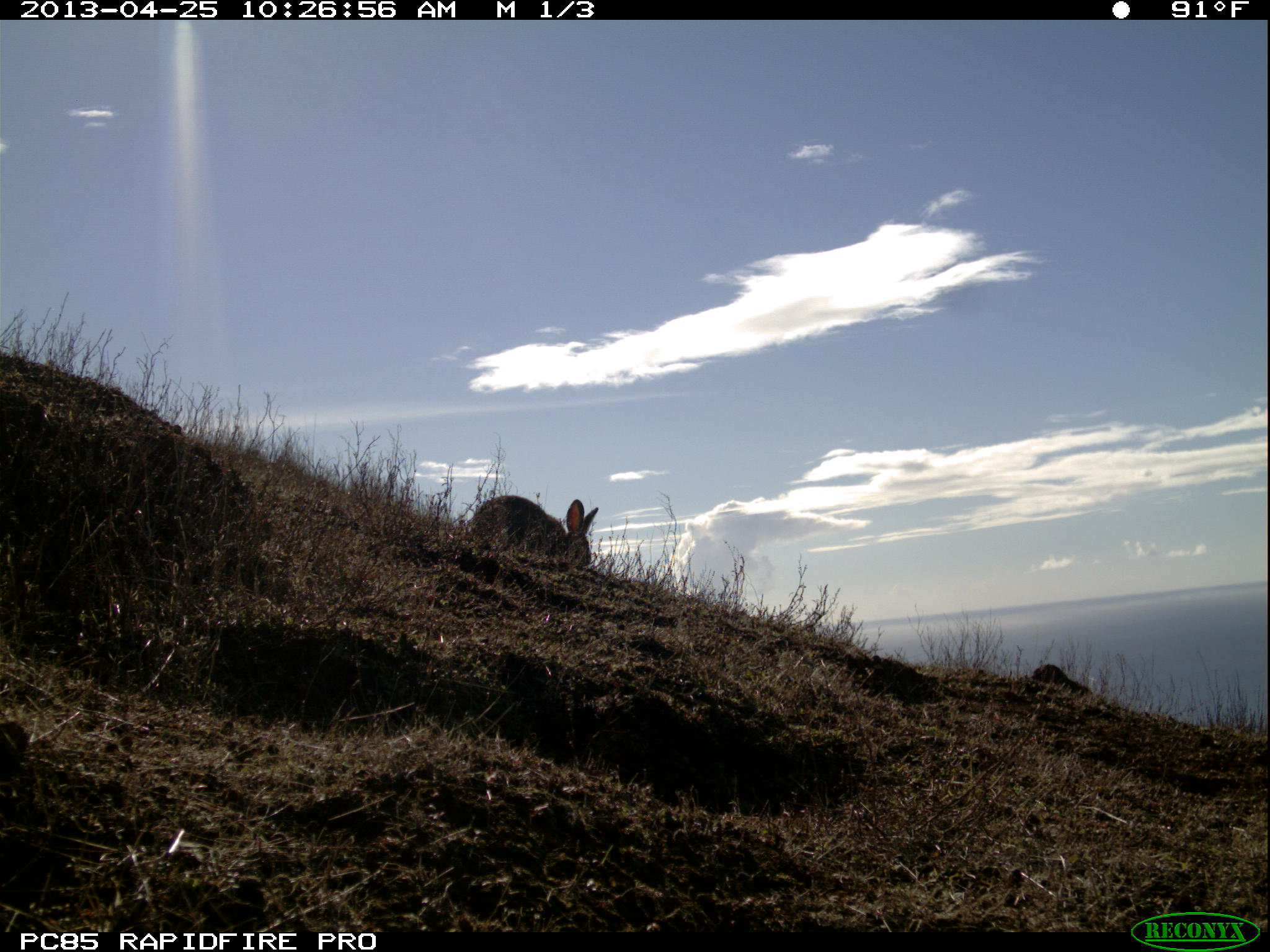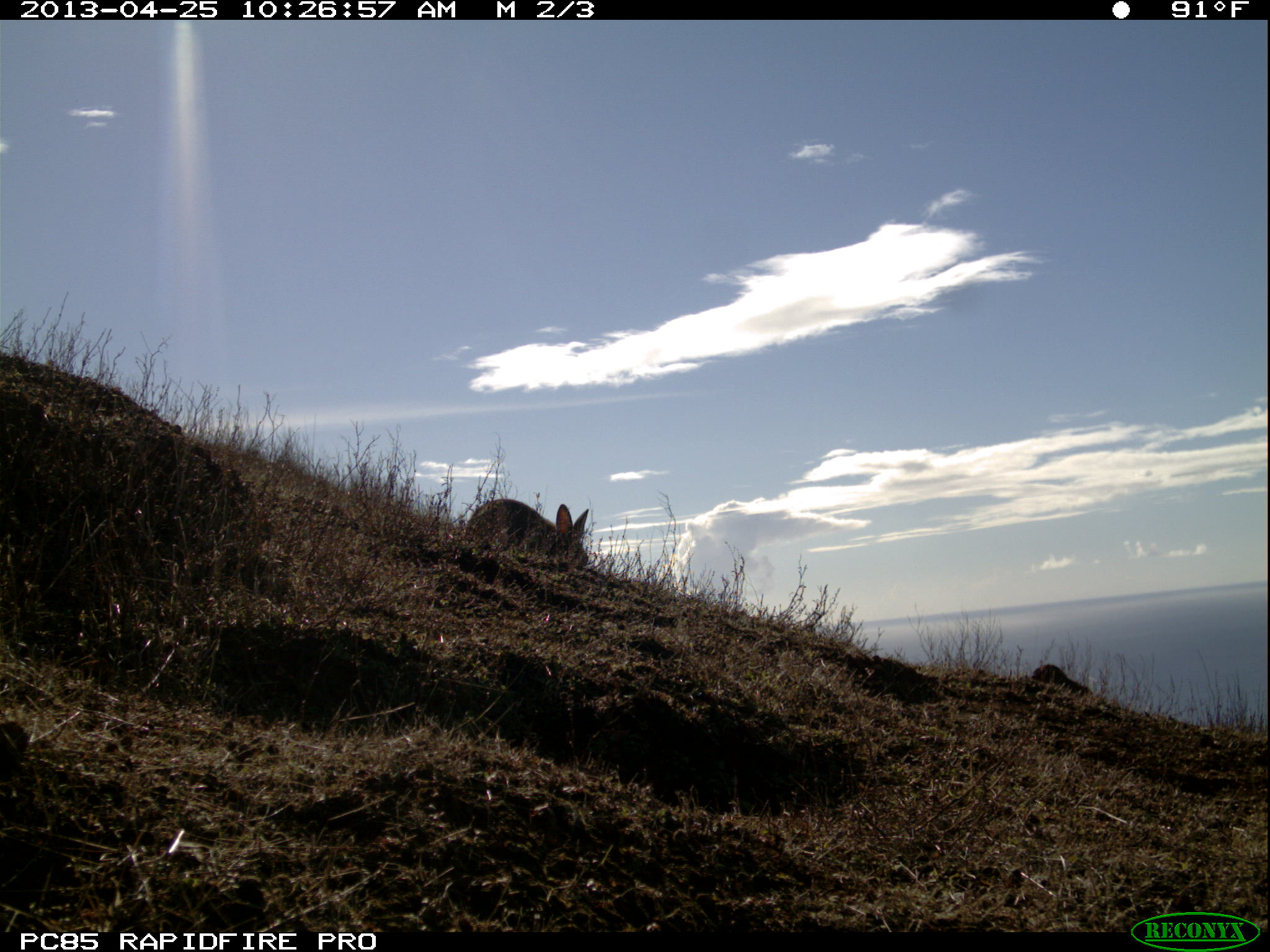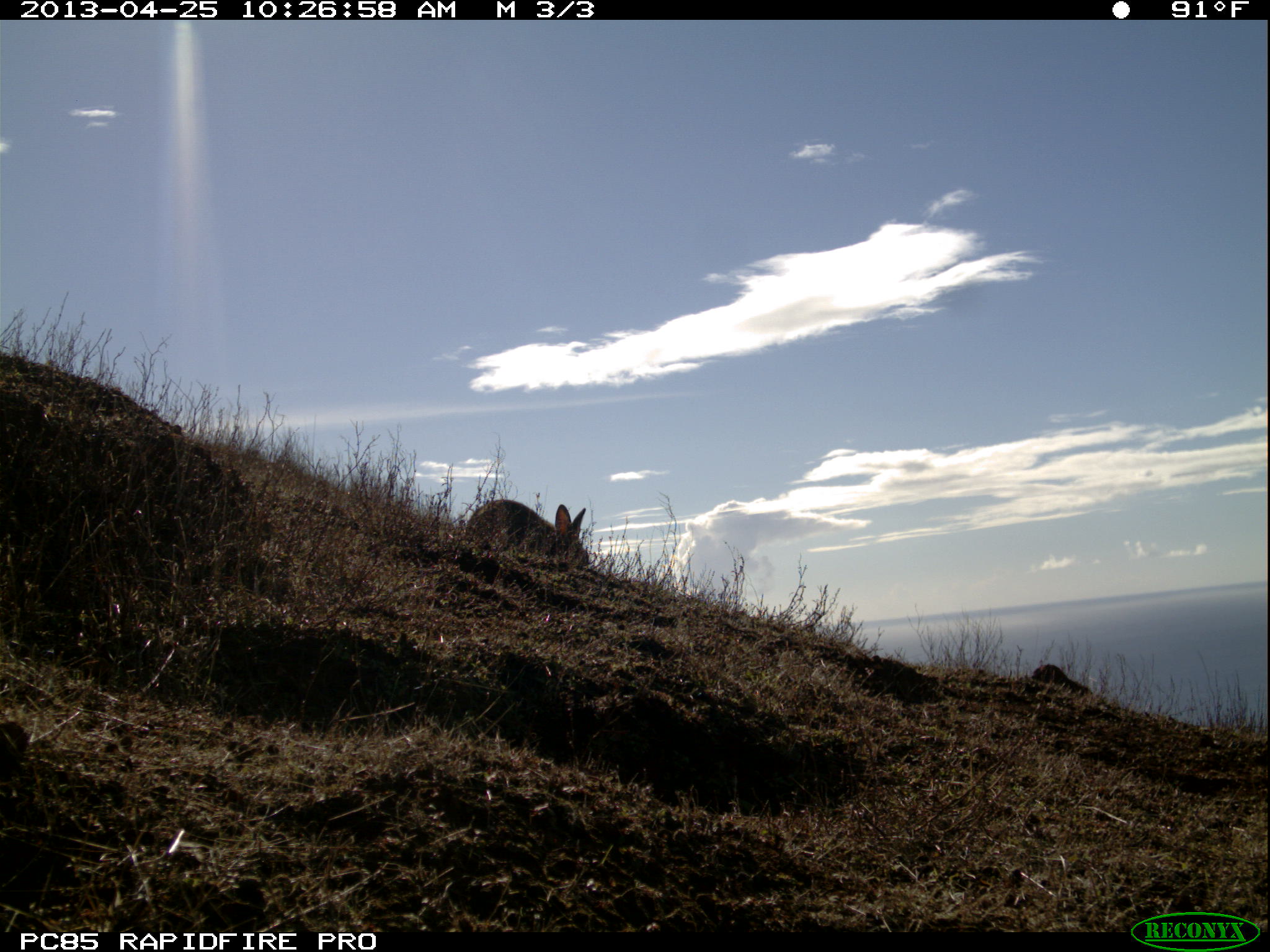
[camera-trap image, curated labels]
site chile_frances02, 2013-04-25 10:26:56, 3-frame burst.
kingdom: Animalia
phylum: Chordata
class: Mammalia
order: Lagomorpha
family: Leporidae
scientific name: Leporidae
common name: rabbits and hares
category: rabbit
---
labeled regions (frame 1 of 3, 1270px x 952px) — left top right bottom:
rabbit: 463 493 600 579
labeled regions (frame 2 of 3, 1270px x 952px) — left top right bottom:
rabbit: 461 495 589 579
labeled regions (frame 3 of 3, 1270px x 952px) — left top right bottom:
rabbit: 463 495 585 573